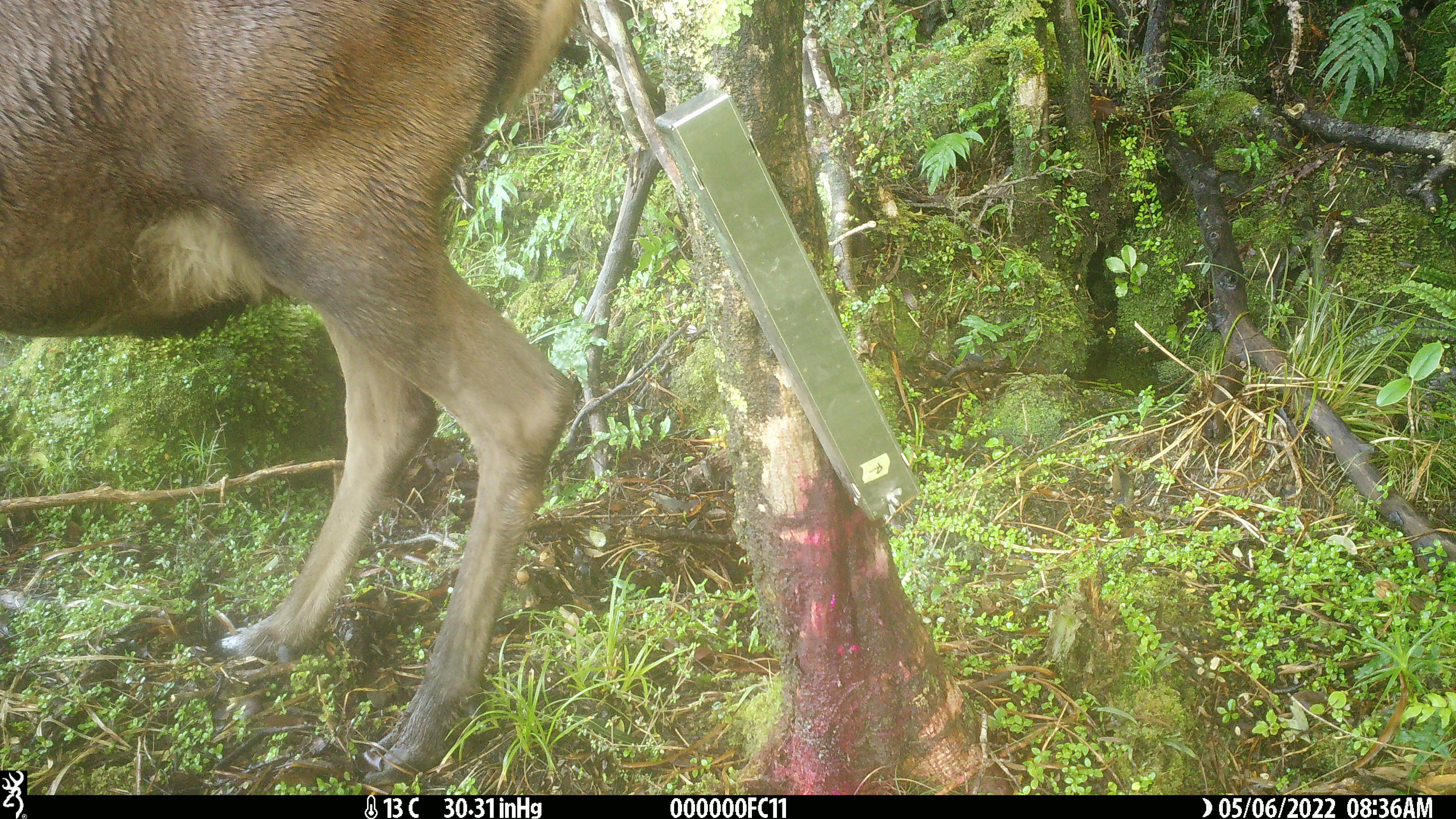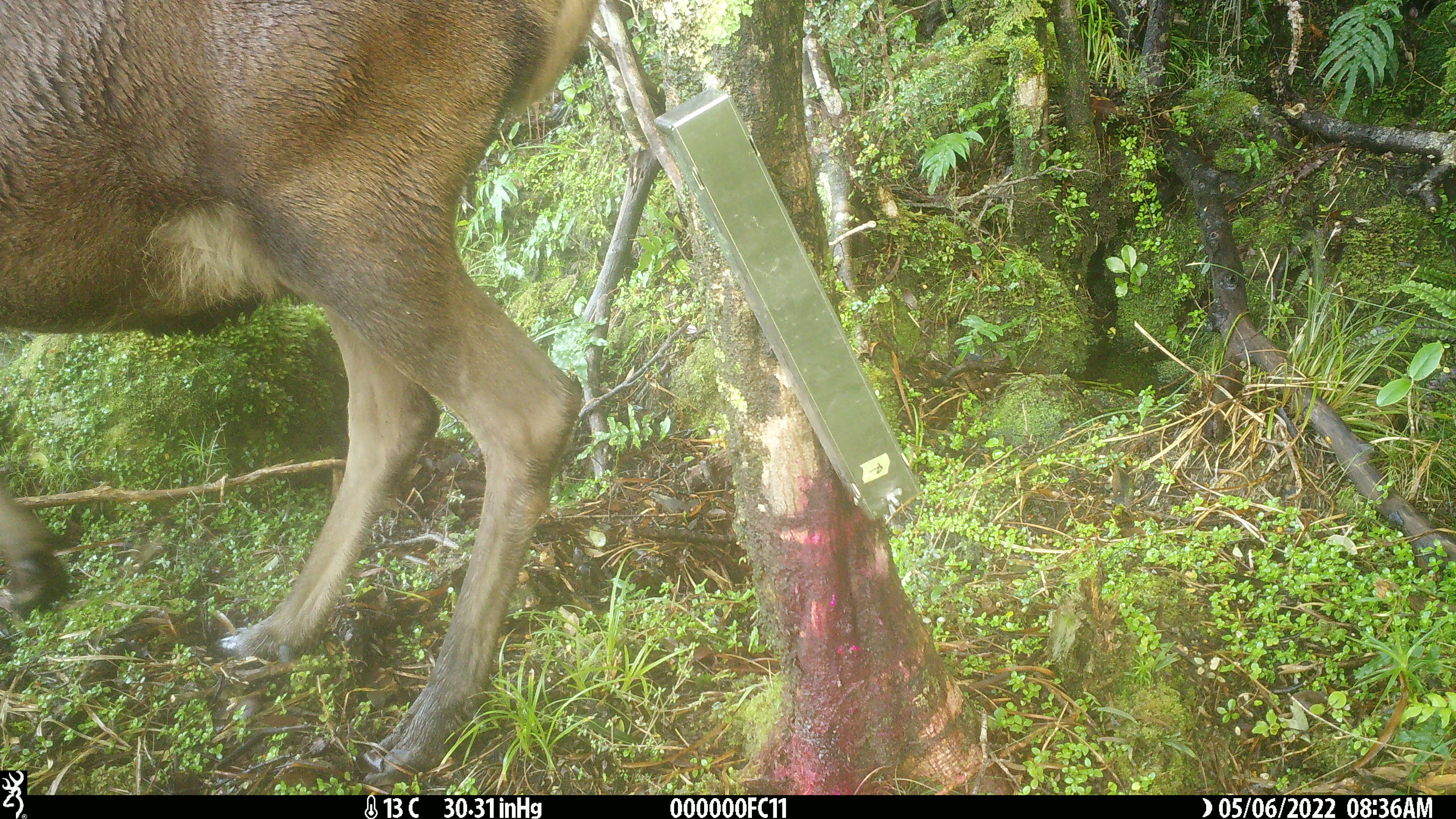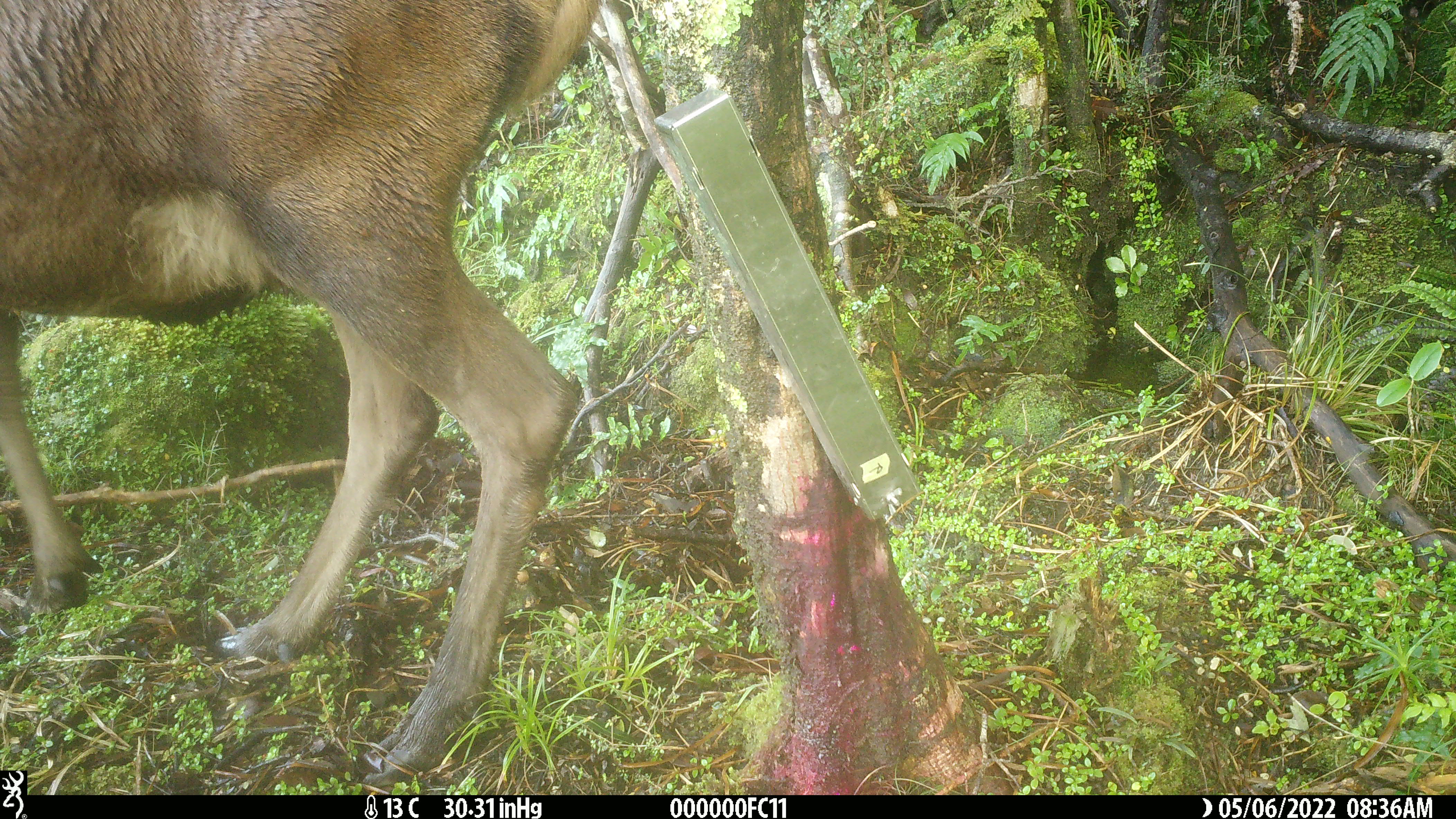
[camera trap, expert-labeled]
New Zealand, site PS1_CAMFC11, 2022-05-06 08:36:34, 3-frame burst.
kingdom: Animalia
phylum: Chordata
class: Mammalia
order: Artiodactyla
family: Cervidae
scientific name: Cervidae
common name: deer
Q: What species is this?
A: Deer (Cervidae).